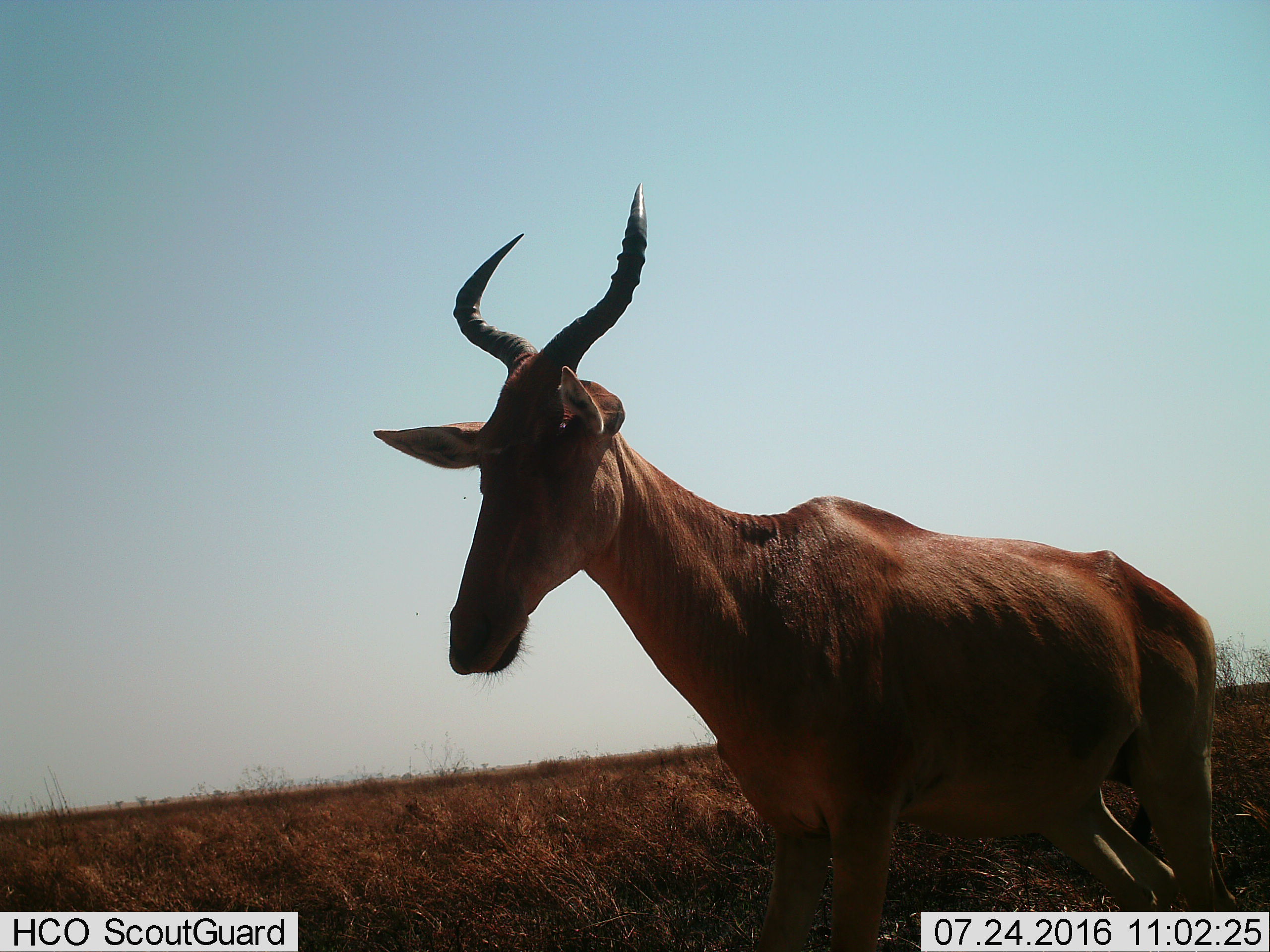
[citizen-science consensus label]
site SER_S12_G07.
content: unidentified animal